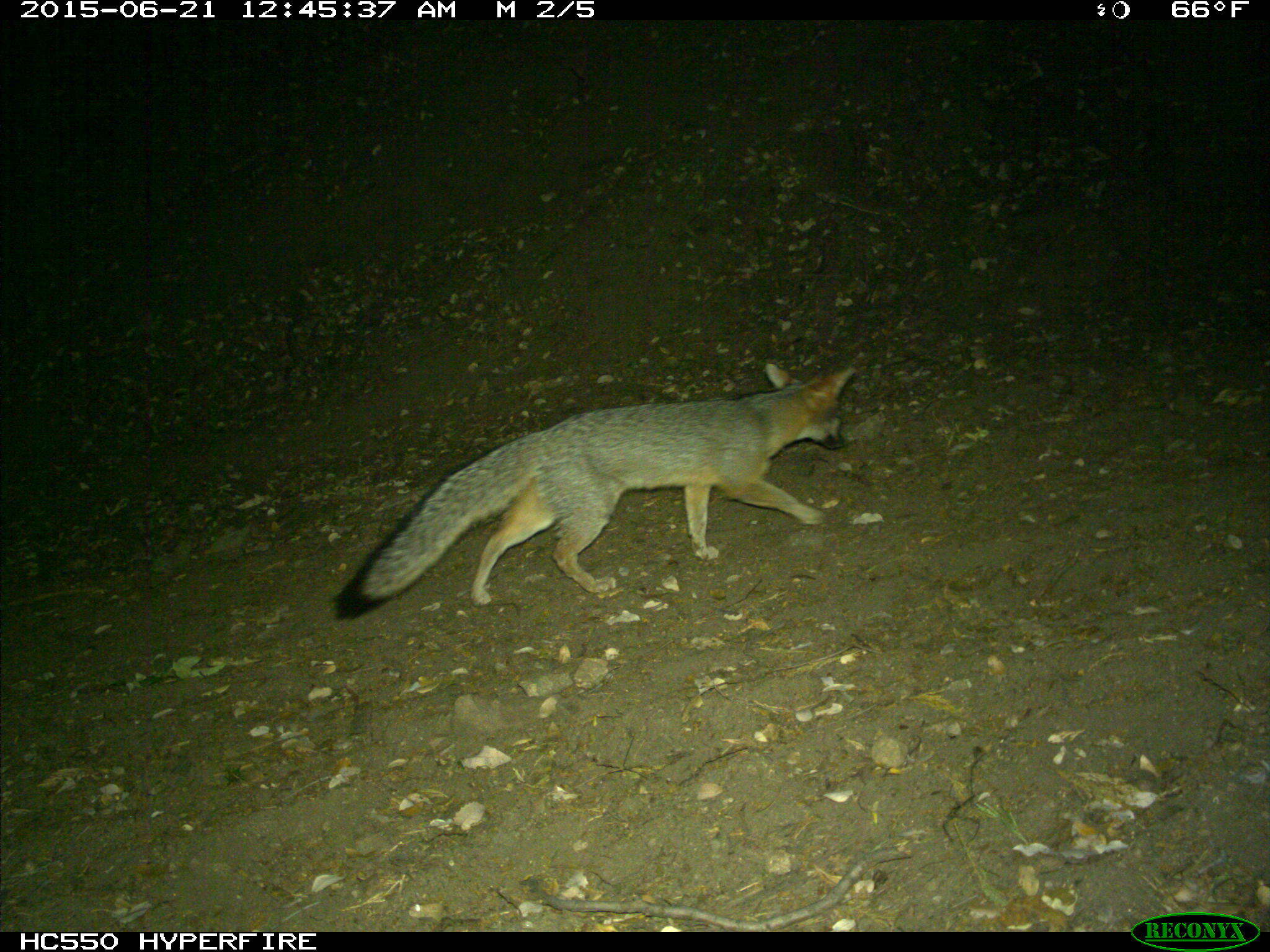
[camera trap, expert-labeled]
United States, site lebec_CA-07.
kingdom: Animalia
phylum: Chordata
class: Mammalia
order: Carnivora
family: Canidae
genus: Urocyon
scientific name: Urocyon cinereoargenteus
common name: gray fox